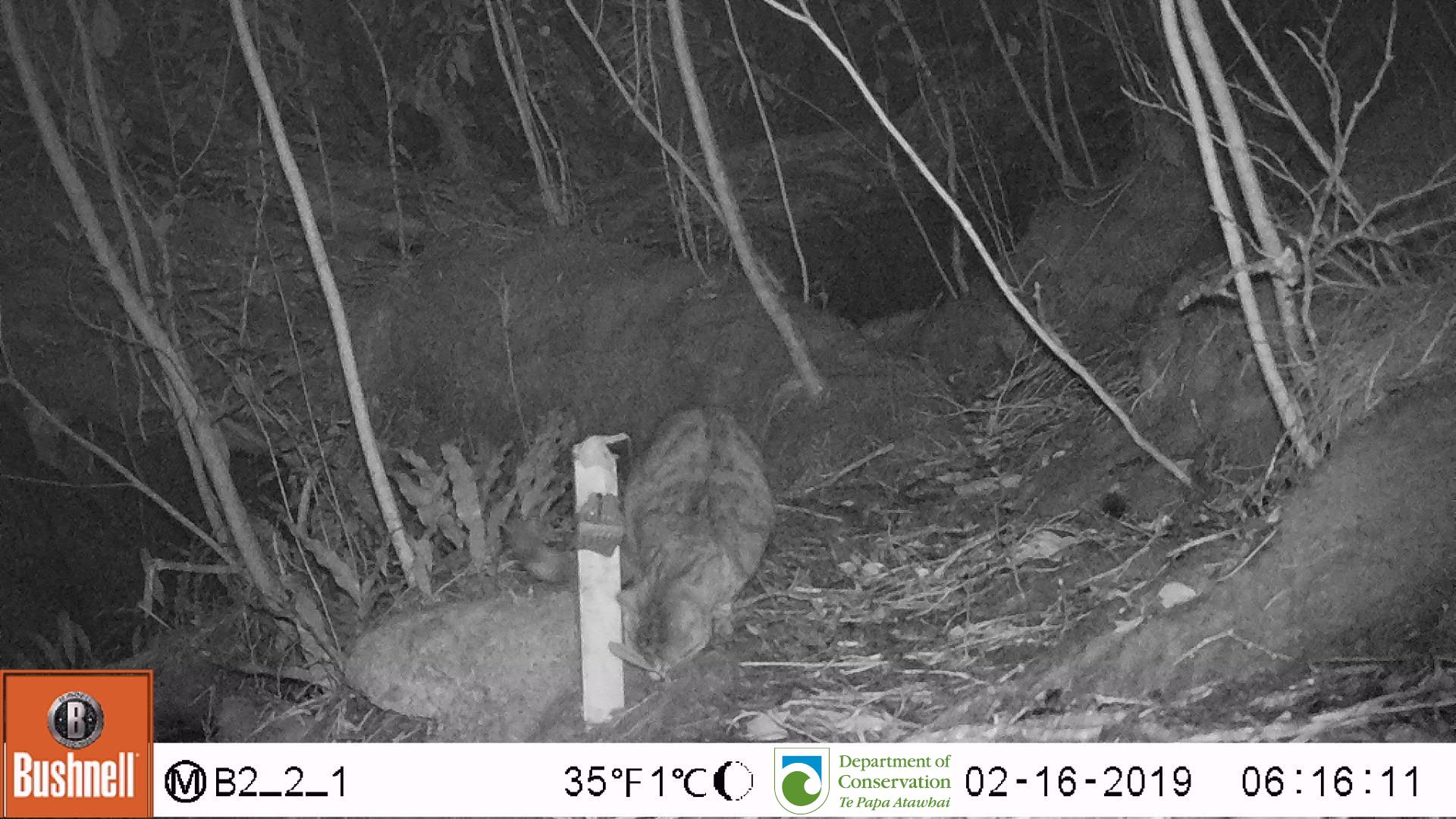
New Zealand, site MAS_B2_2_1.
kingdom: Animalia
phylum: Chordata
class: Mammalia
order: Carnivora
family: Felidae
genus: Felis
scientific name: Felis catus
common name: domestic cat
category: cat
Cat (domestic cat) (Felis catus).